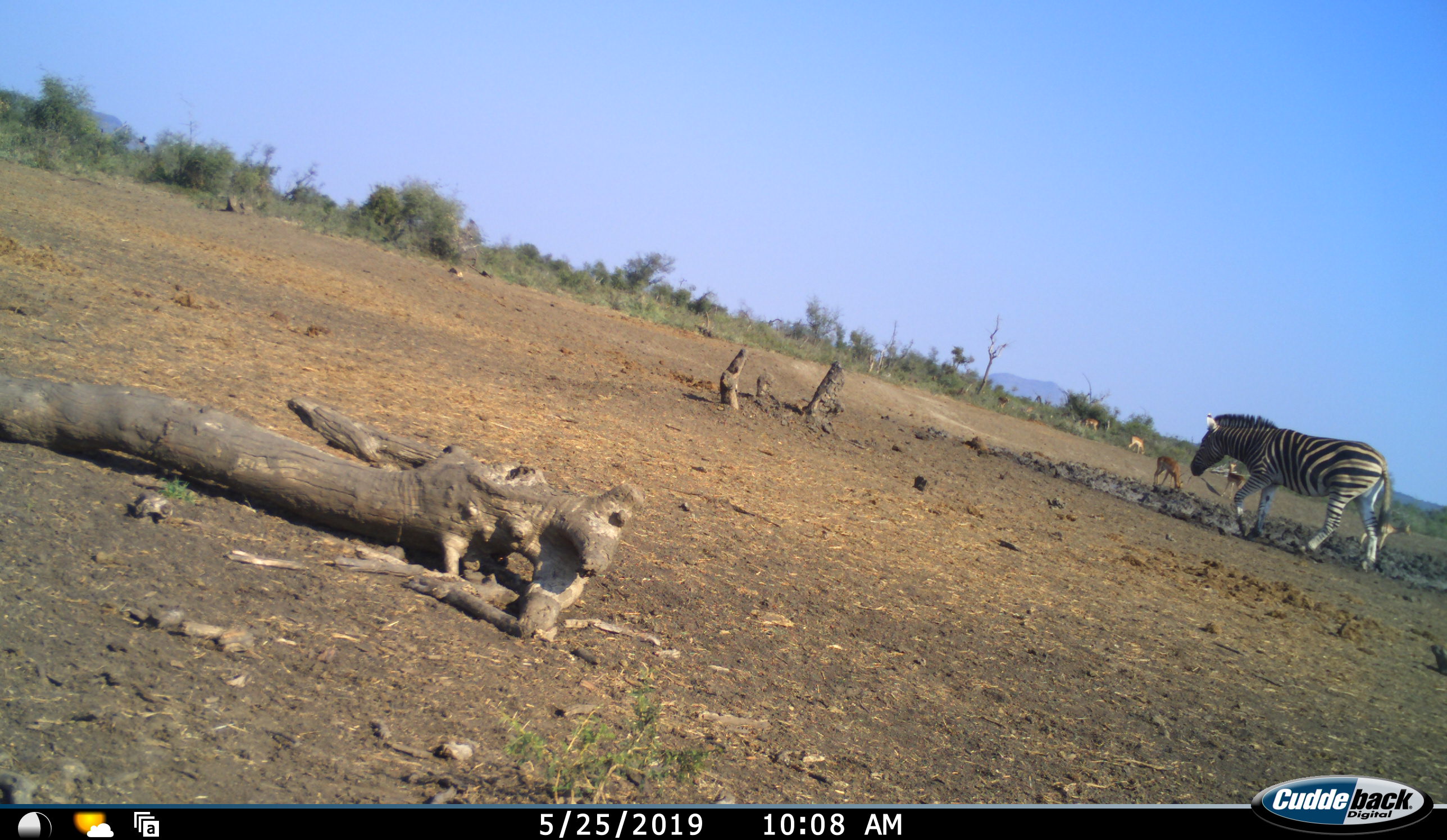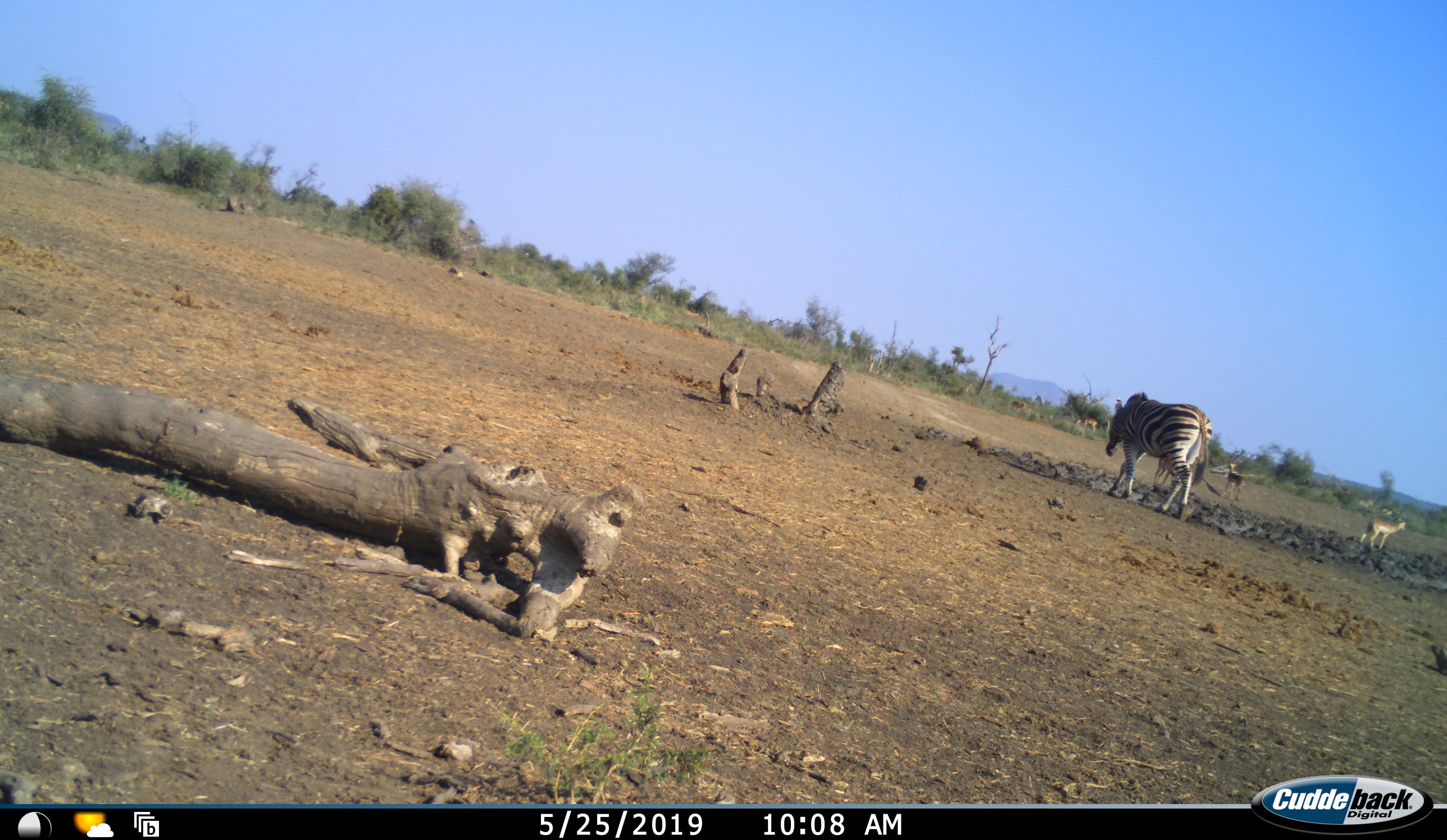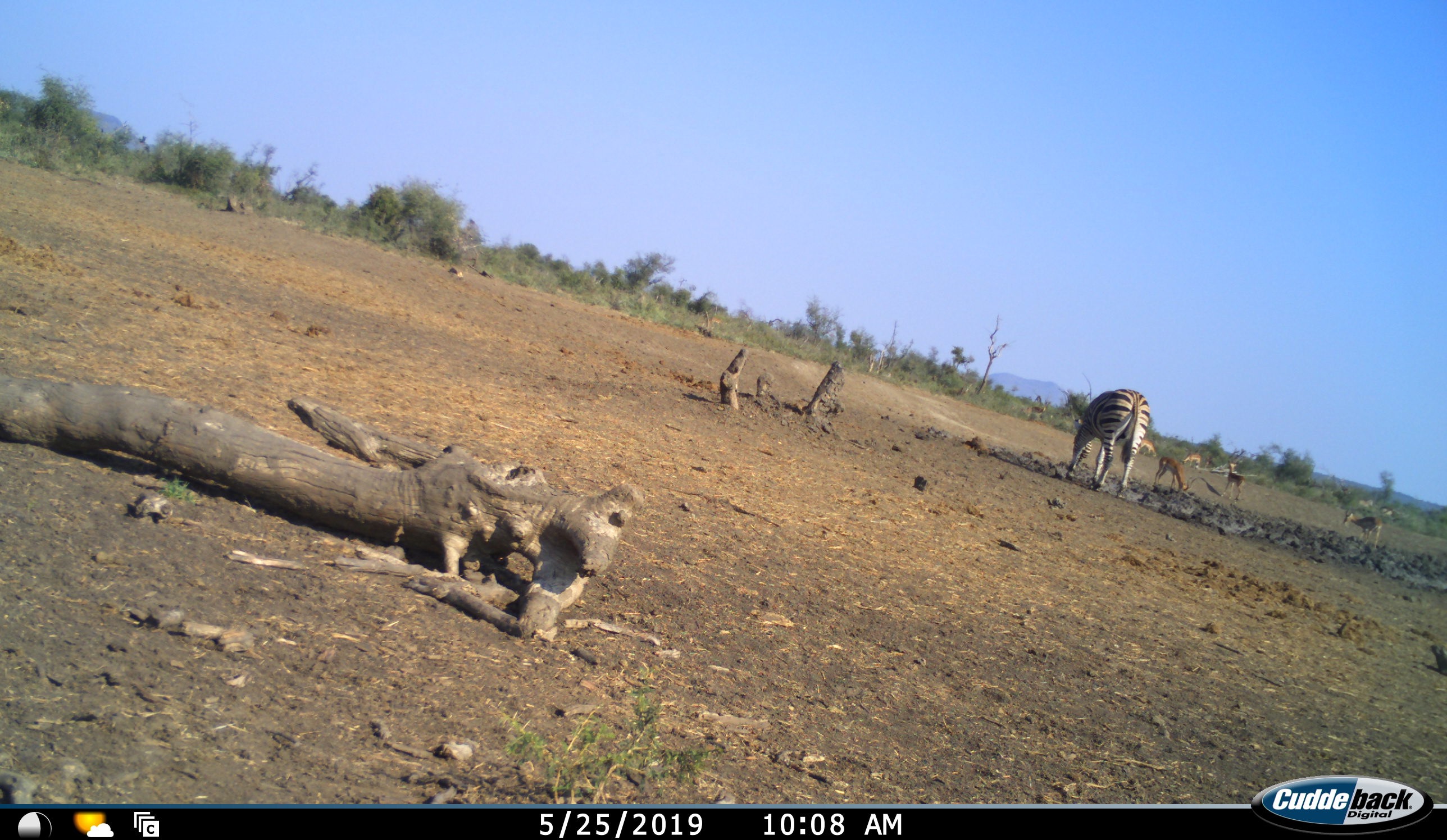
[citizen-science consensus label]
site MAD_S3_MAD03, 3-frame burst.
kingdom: Animalia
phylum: Chordata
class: Mammalia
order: Artiodactyla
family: Bovidae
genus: Aepyceros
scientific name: Aepyceros melampus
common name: impala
Impala (Aepyceros melampus), count 6. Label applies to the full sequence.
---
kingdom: Animalia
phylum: Chordata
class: Mammalia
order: Perissodactyla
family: Equidae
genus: Equus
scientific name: Equus quagga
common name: plains zebra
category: zebraplains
Zebraplains (plains zebra) (Equus quagga), count 1. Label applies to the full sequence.